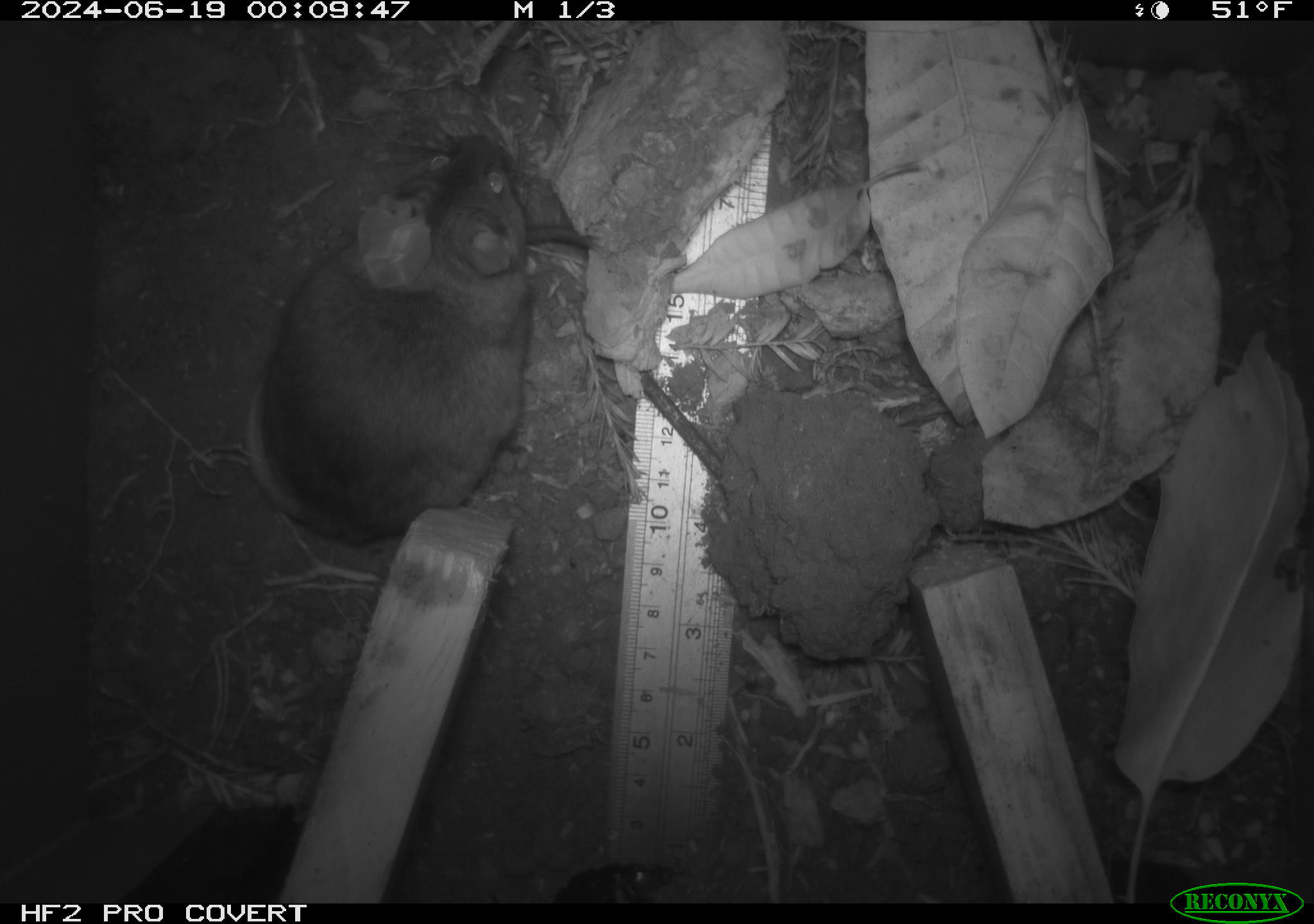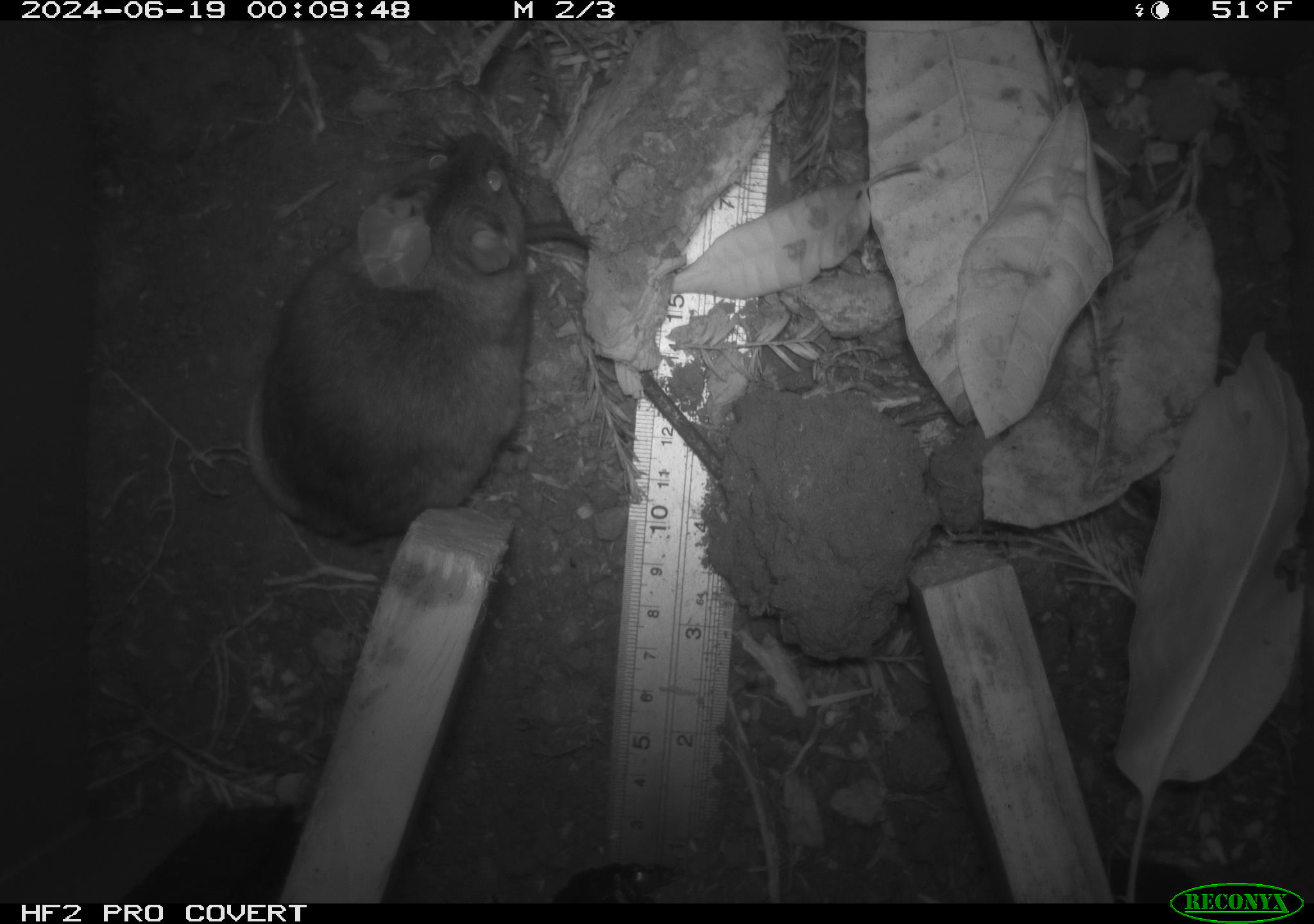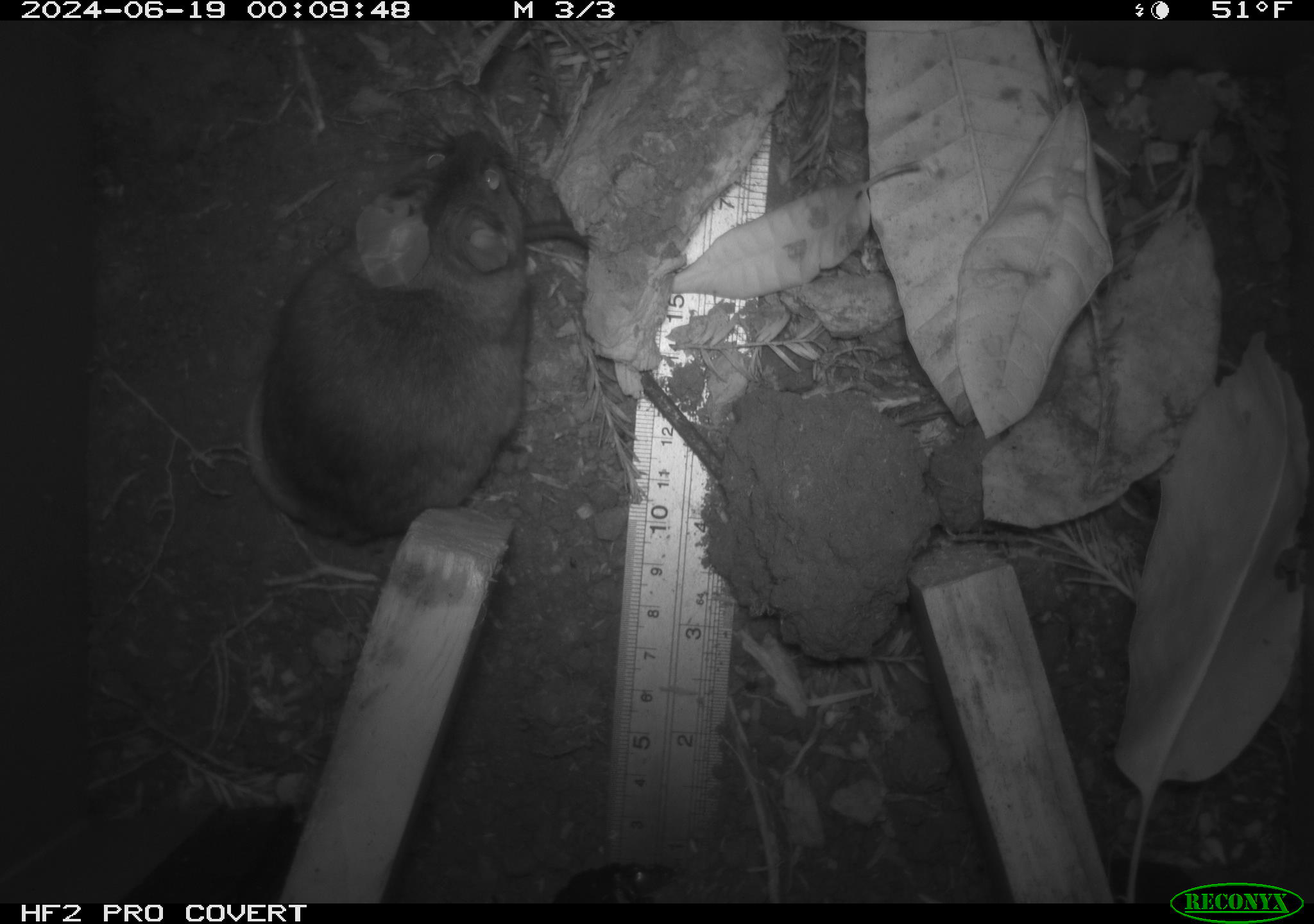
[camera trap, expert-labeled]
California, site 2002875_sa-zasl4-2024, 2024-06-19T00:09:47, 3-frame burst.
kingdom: Animalia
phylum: Chordata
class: Mammalia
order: Rodentia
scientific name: Rodentia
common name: rodent